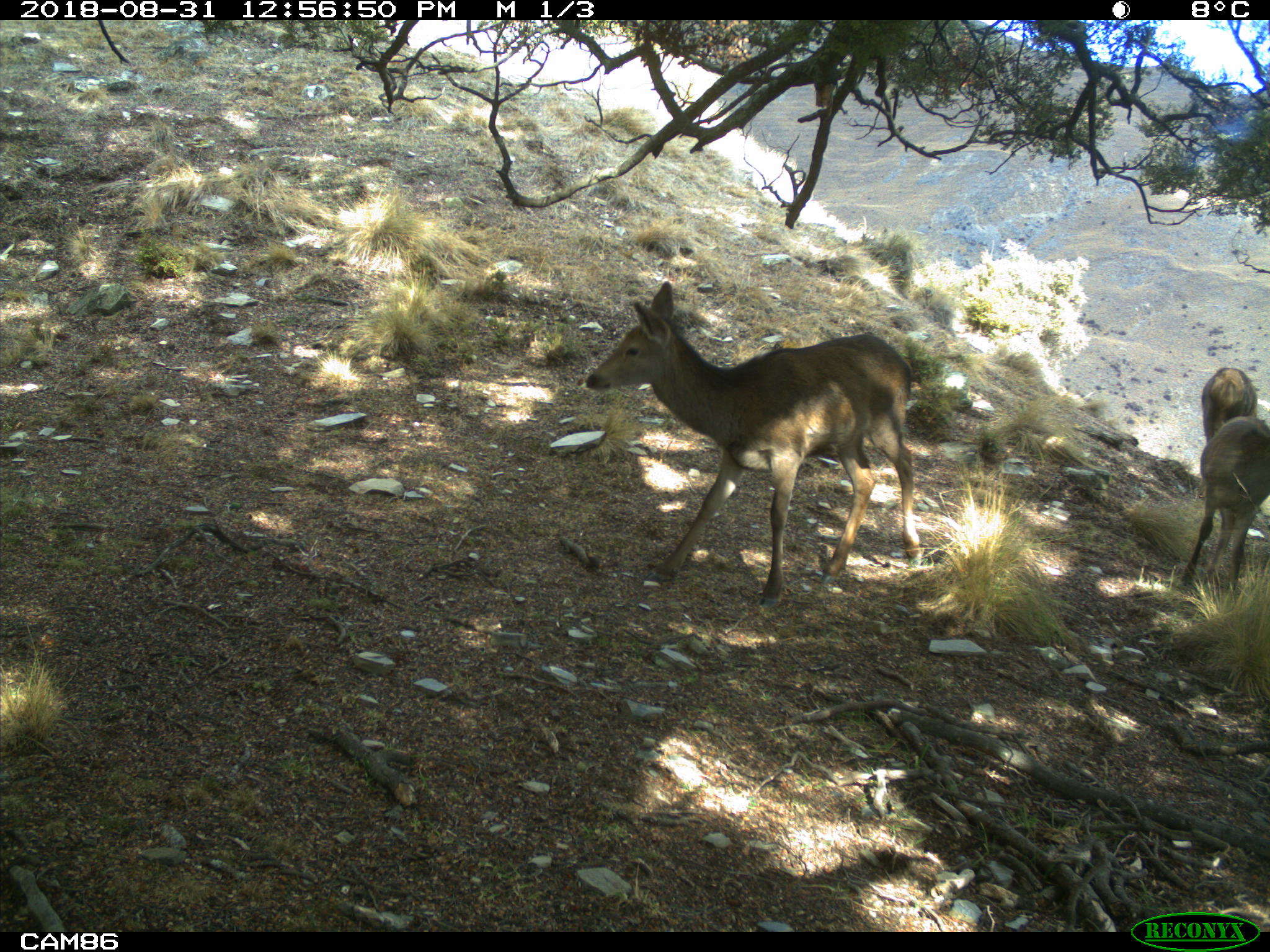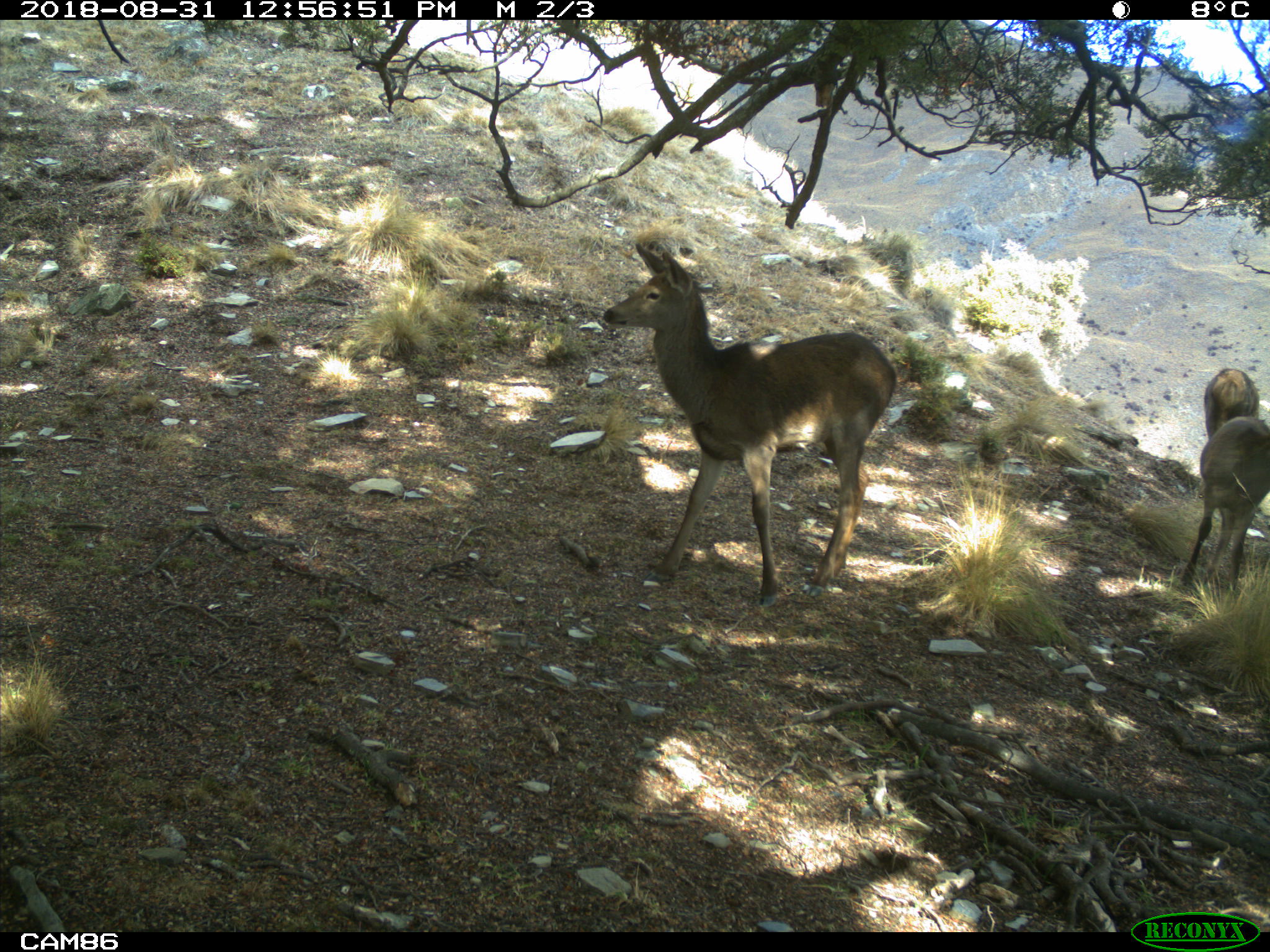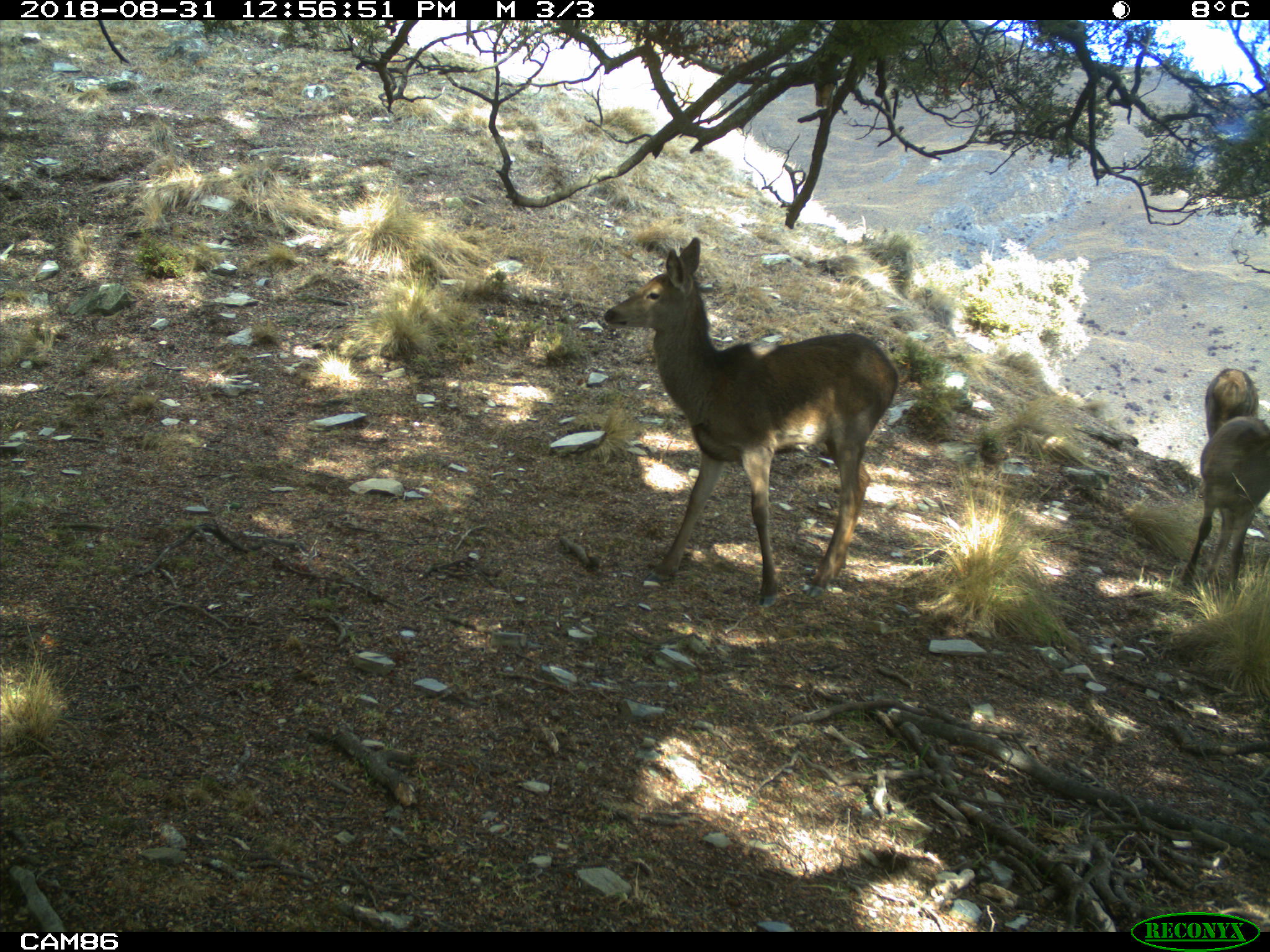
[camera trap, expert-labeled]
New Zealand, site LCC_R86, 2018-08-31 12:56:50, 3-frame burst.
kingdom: Animalia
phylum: Chordata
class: Mammalia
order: Artiodactyla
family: Cervidae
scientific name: Cervidae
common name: deer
Deer (Cervidae).